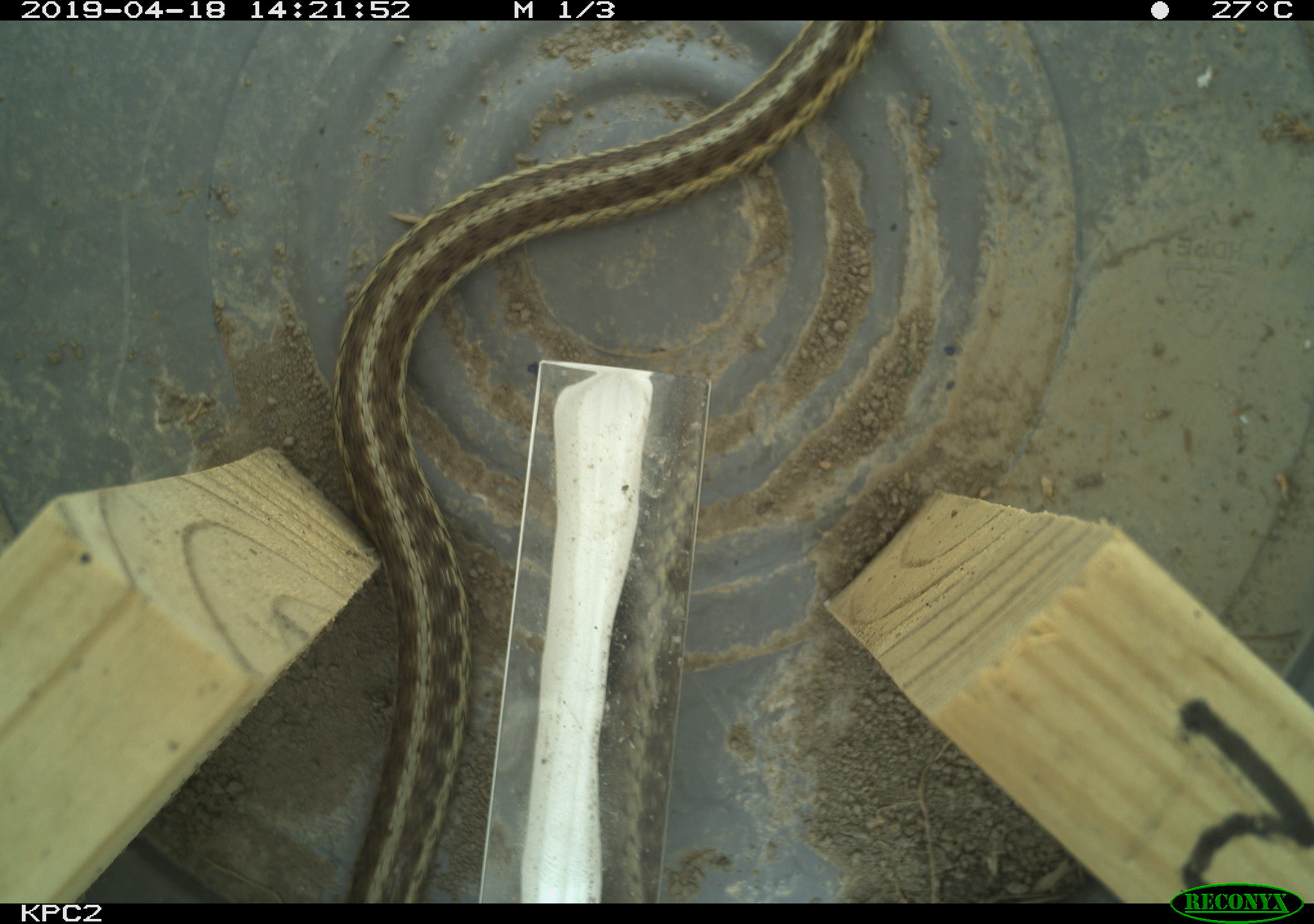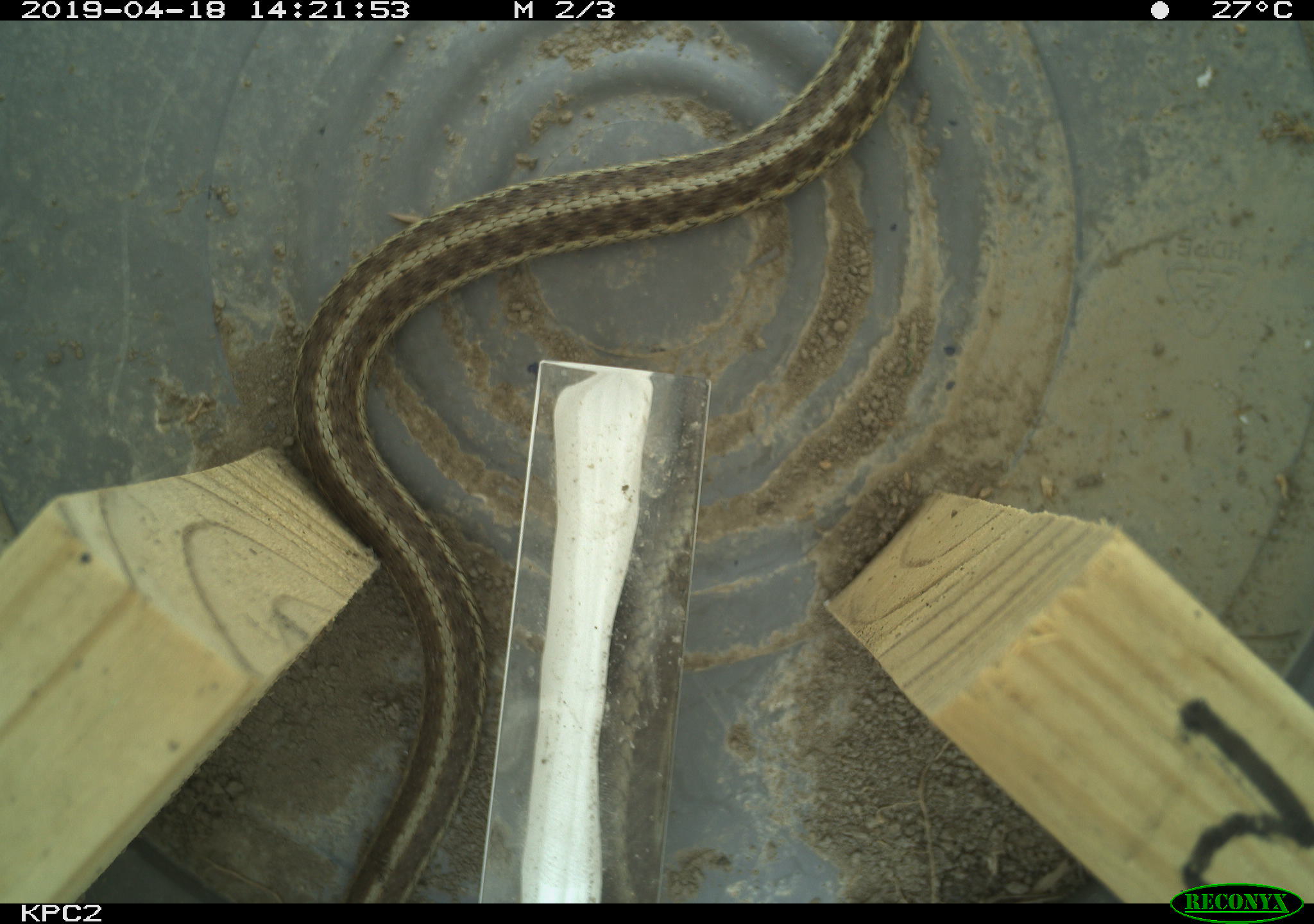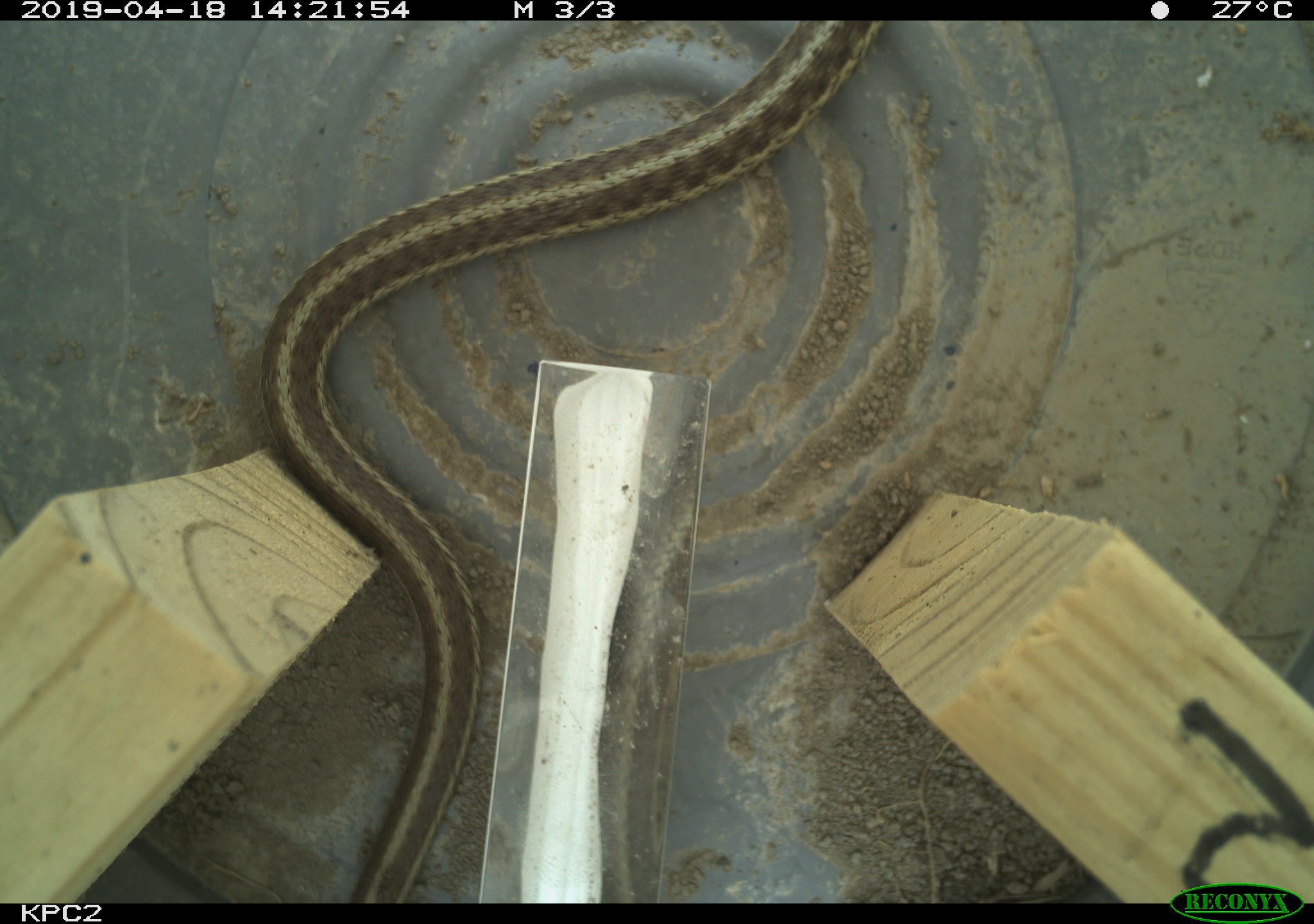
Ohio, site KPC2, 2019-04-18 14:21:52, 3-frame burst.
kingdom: Animalia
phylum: Chordata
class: Reptilia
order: Squamata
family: Colubridae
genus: Thamnophis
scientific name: Thamnophis sirtalis sirtalis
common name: eastern gartersnake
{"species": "eastern gartersnake (Thamnophis sirtalis sirtalis)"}